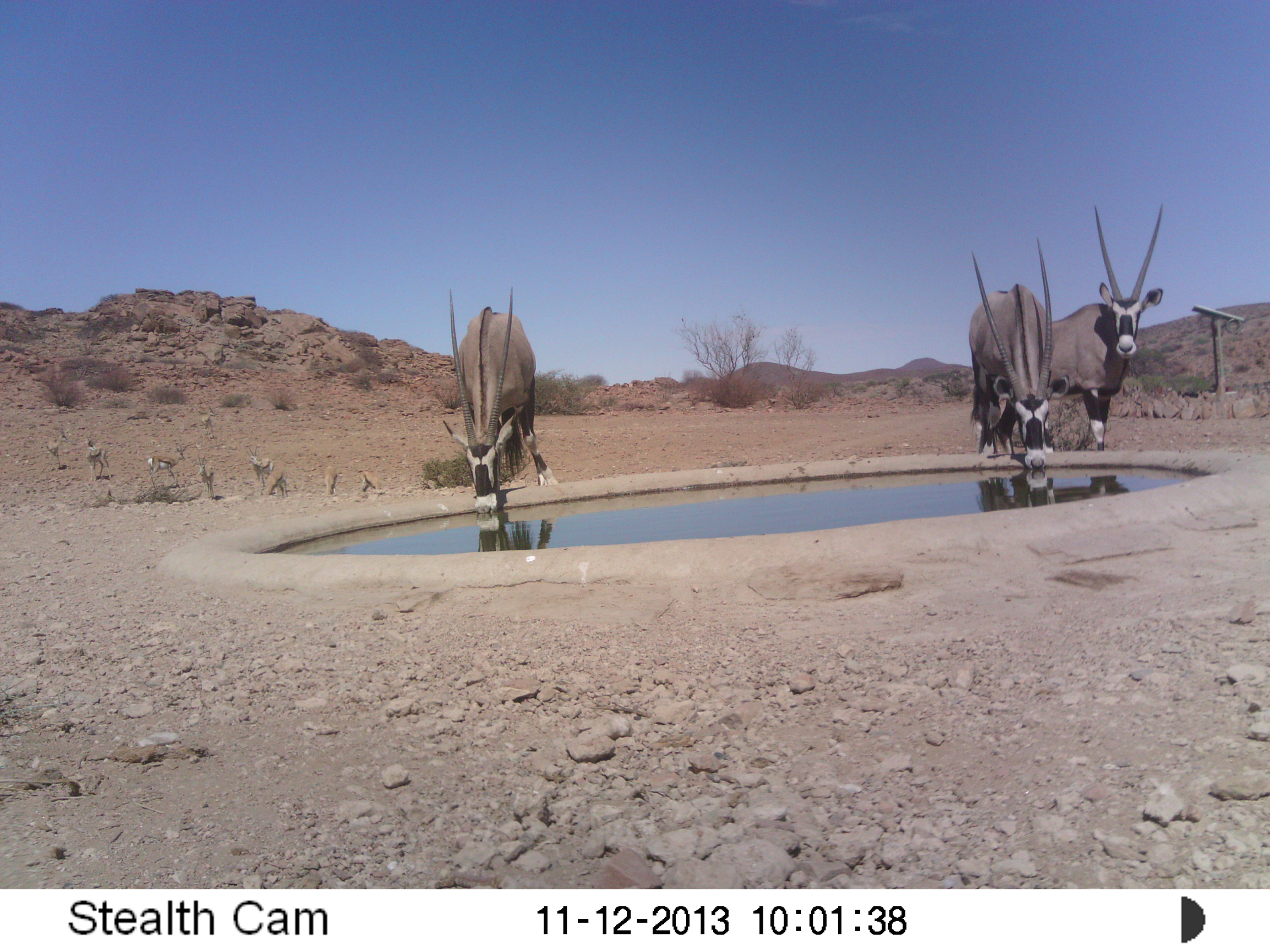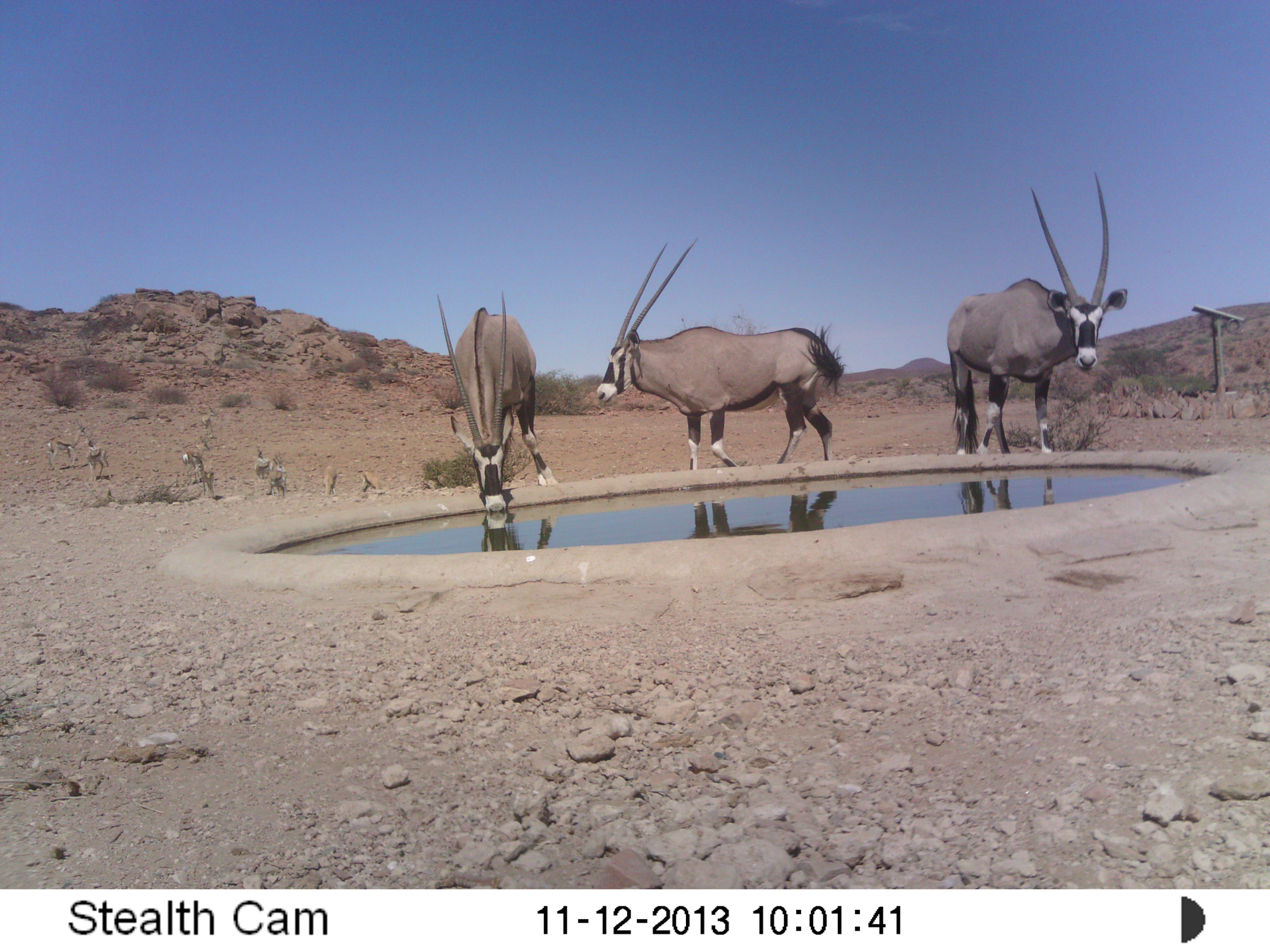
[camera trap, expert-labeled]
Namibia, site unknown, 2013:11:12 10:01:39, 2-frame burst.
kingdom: Animalia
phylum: Chordata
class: Mammalia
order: Artiodactyla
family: Bovidae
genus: Oryx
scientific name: Oryx gazella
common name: gemsbok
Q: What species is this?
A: Oryx gazella (gemsbok).